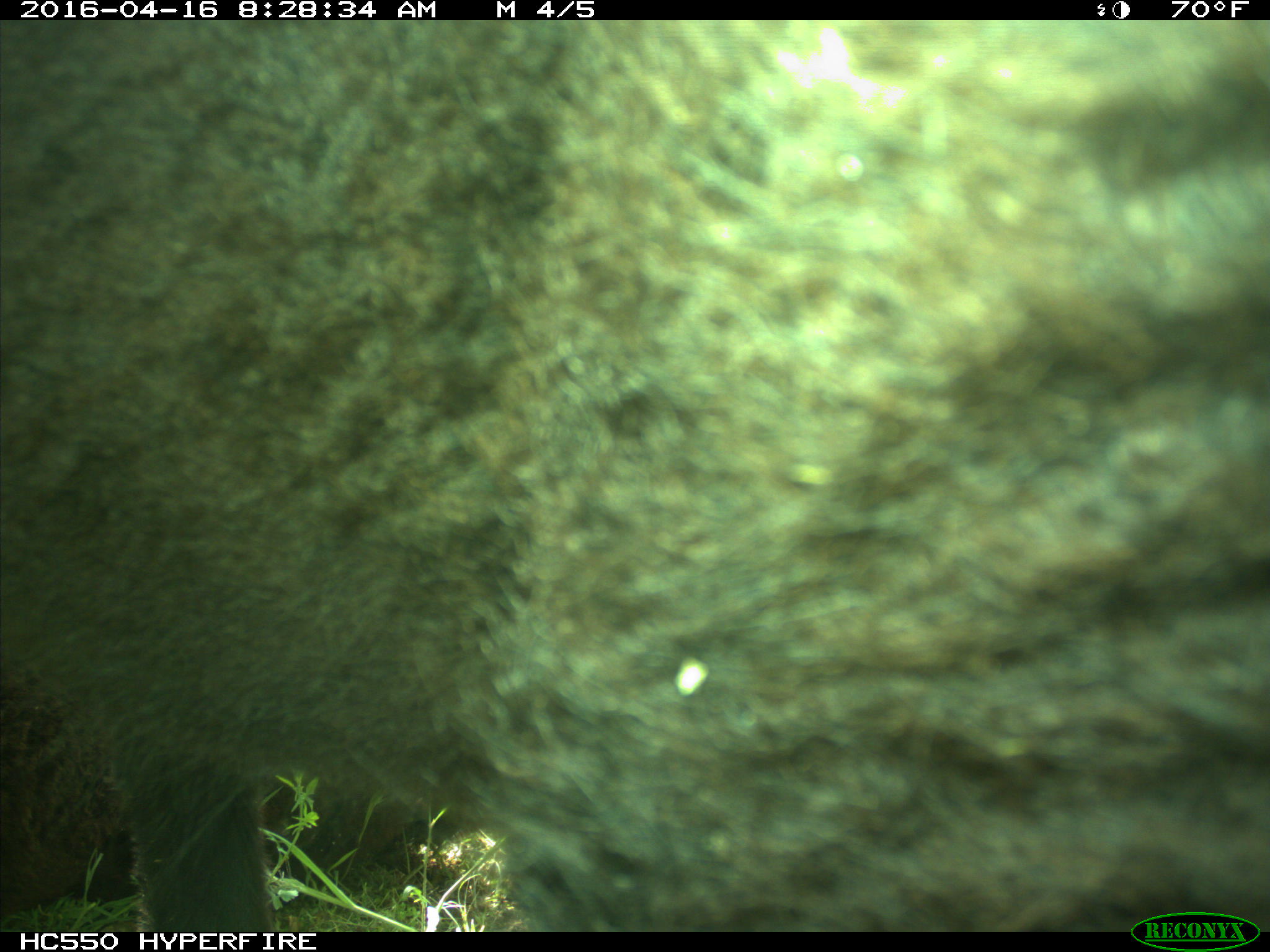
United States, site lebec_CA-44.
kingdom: Animalia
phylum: Chordata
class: Mammalia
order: Artiodactyla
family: Bovidae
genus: Bos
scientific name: Bos taurus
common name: domestic cow